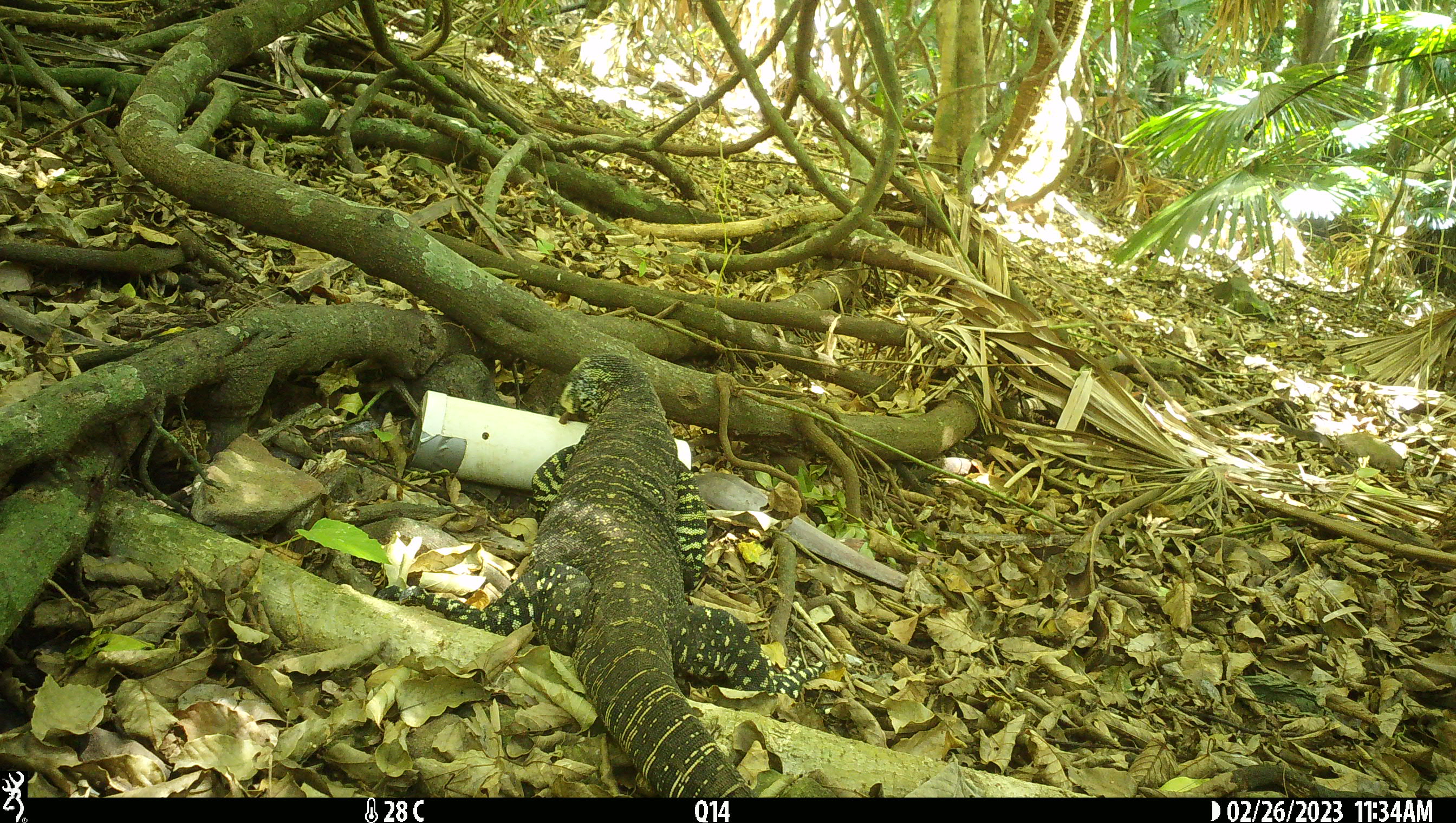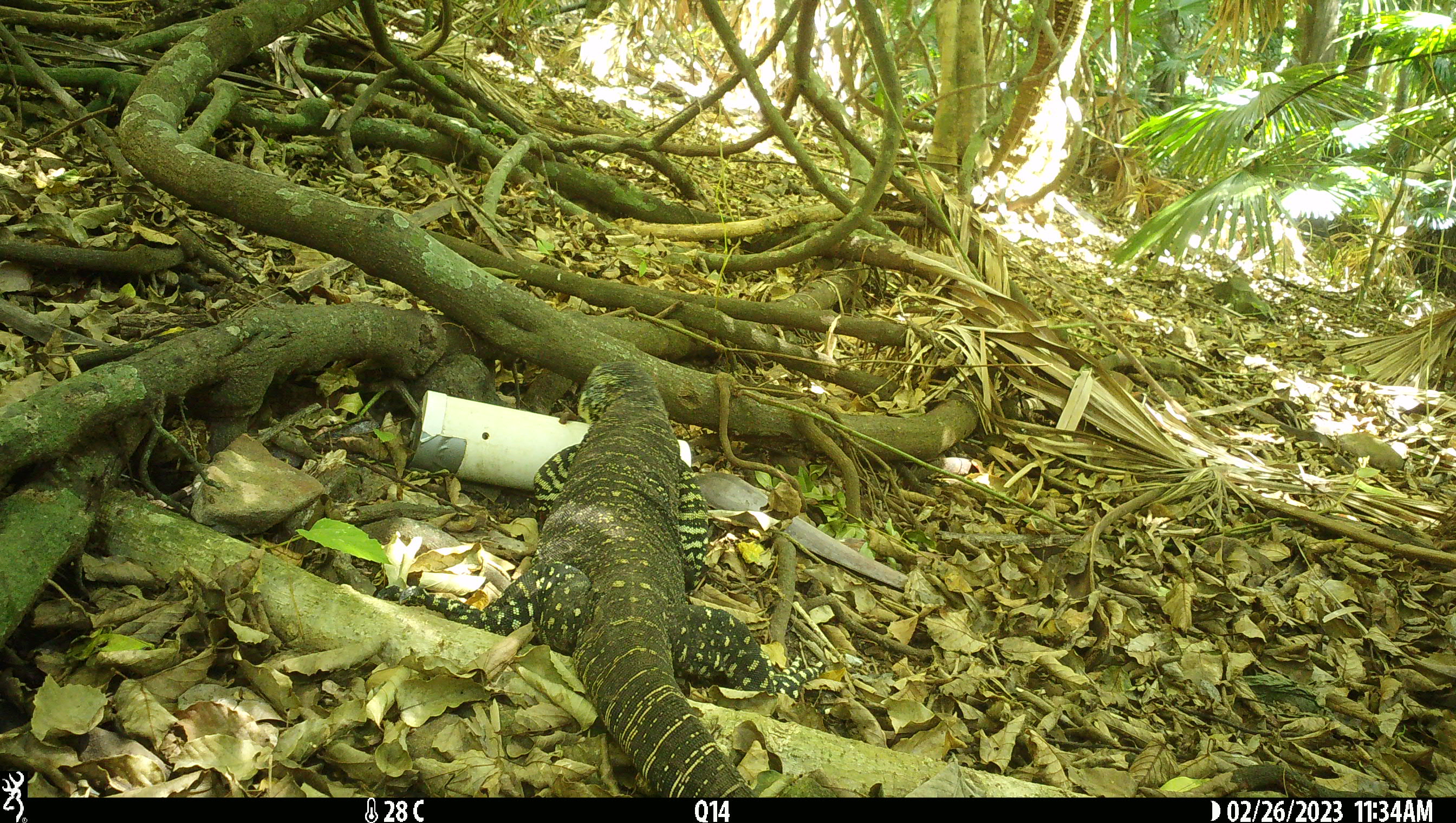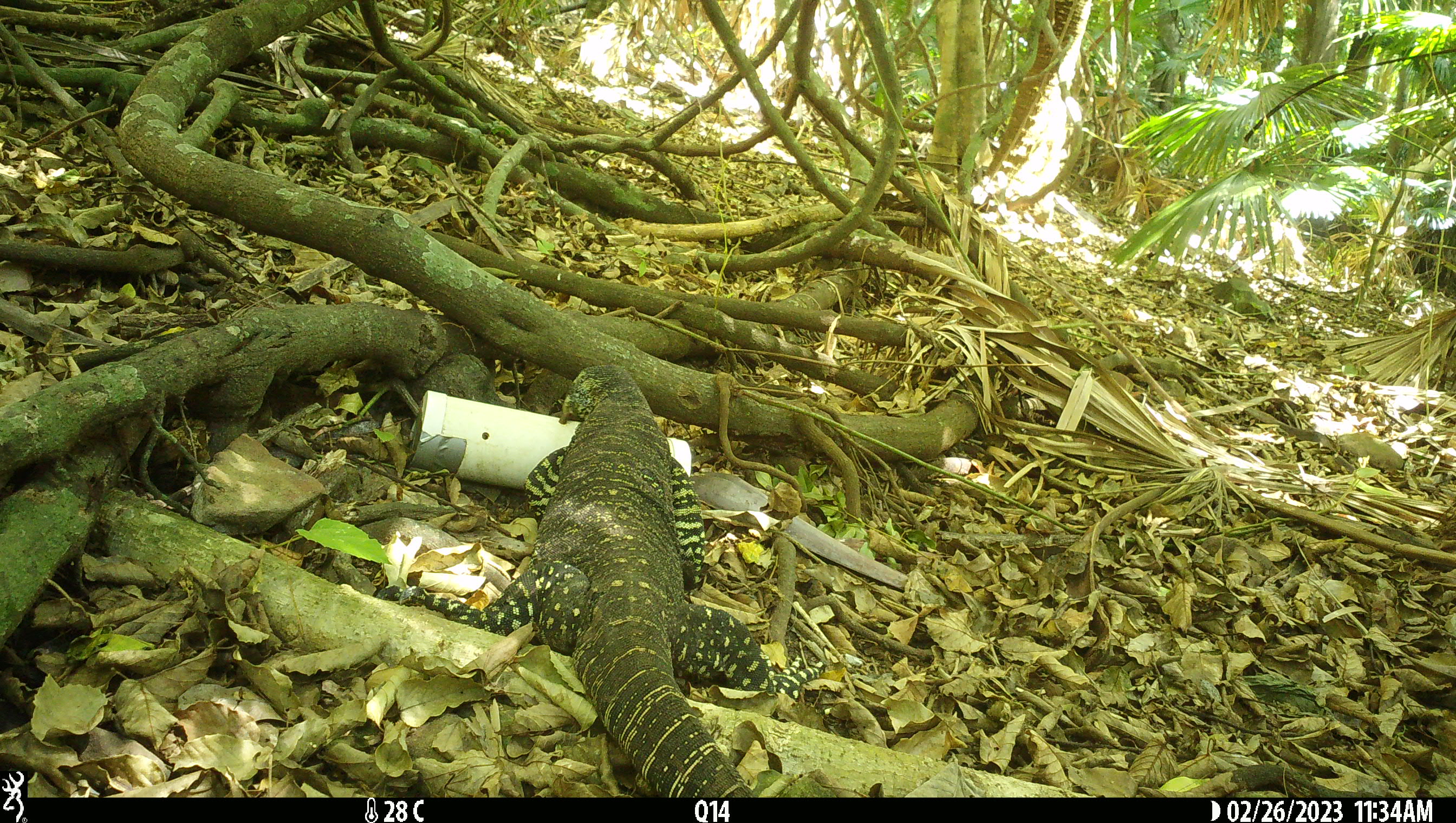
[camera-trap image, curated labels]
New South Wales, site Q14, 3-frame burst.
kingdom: Animalia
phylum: Chordata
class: Reptilia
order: Squamata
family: Varanidae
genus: Varanus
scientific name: Varanus varius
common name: lace monitor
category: goanna